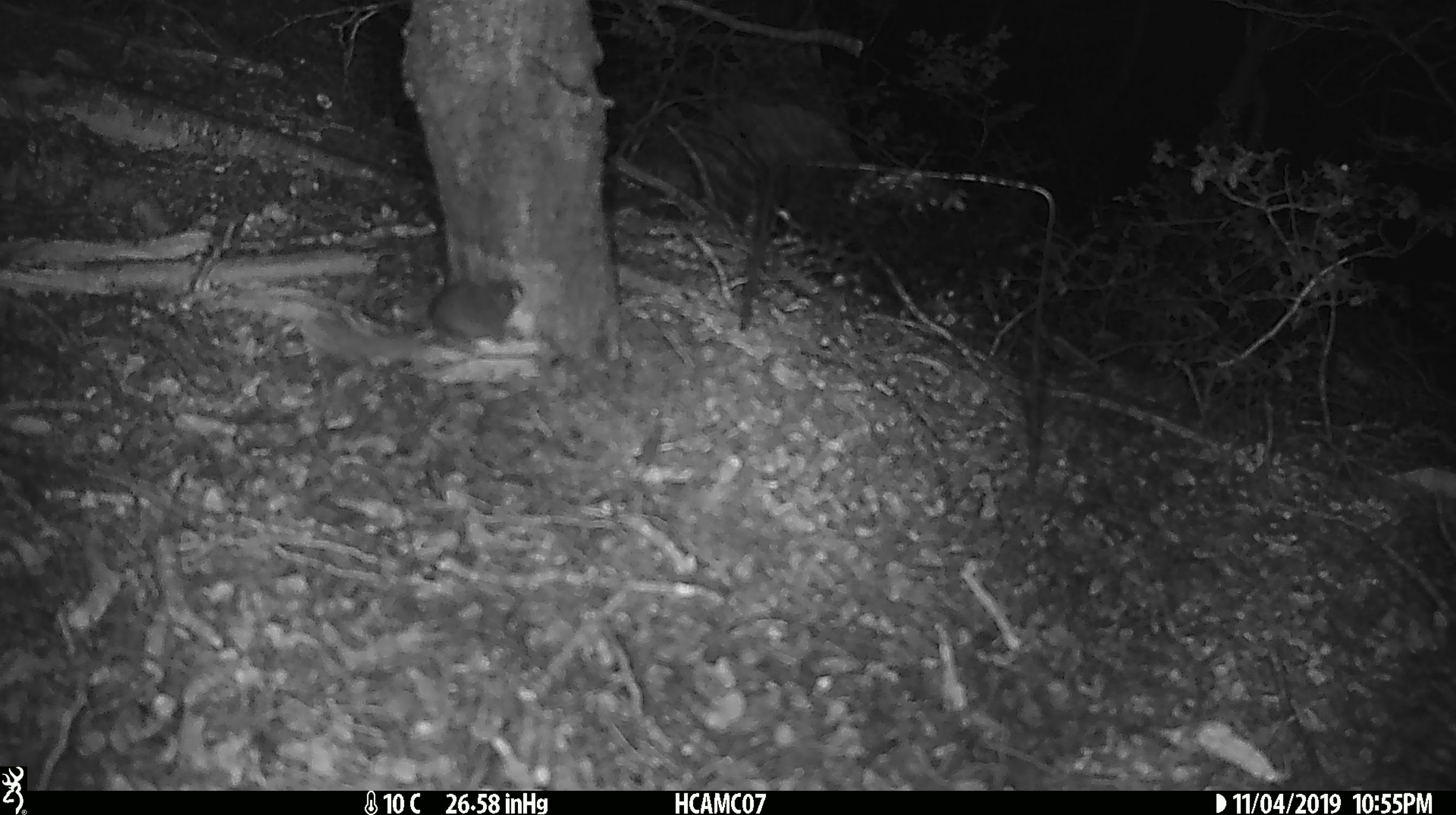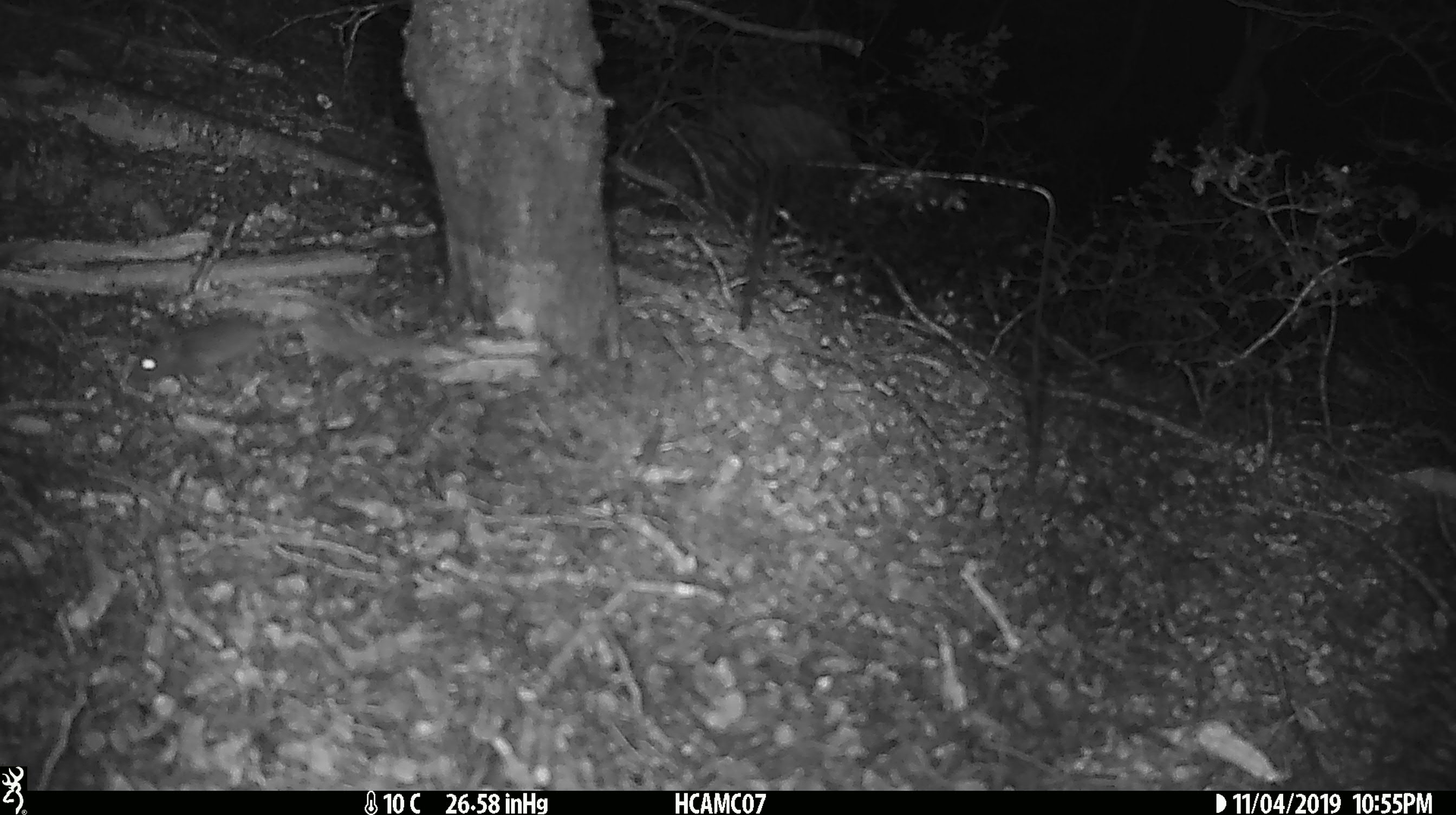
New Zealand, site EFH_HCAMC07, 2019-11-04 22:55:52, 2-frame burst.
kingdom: Animalia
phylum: Chordata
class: Mammalia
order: Rodentia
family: Muridae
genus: Mus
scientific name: Mus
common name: mouse